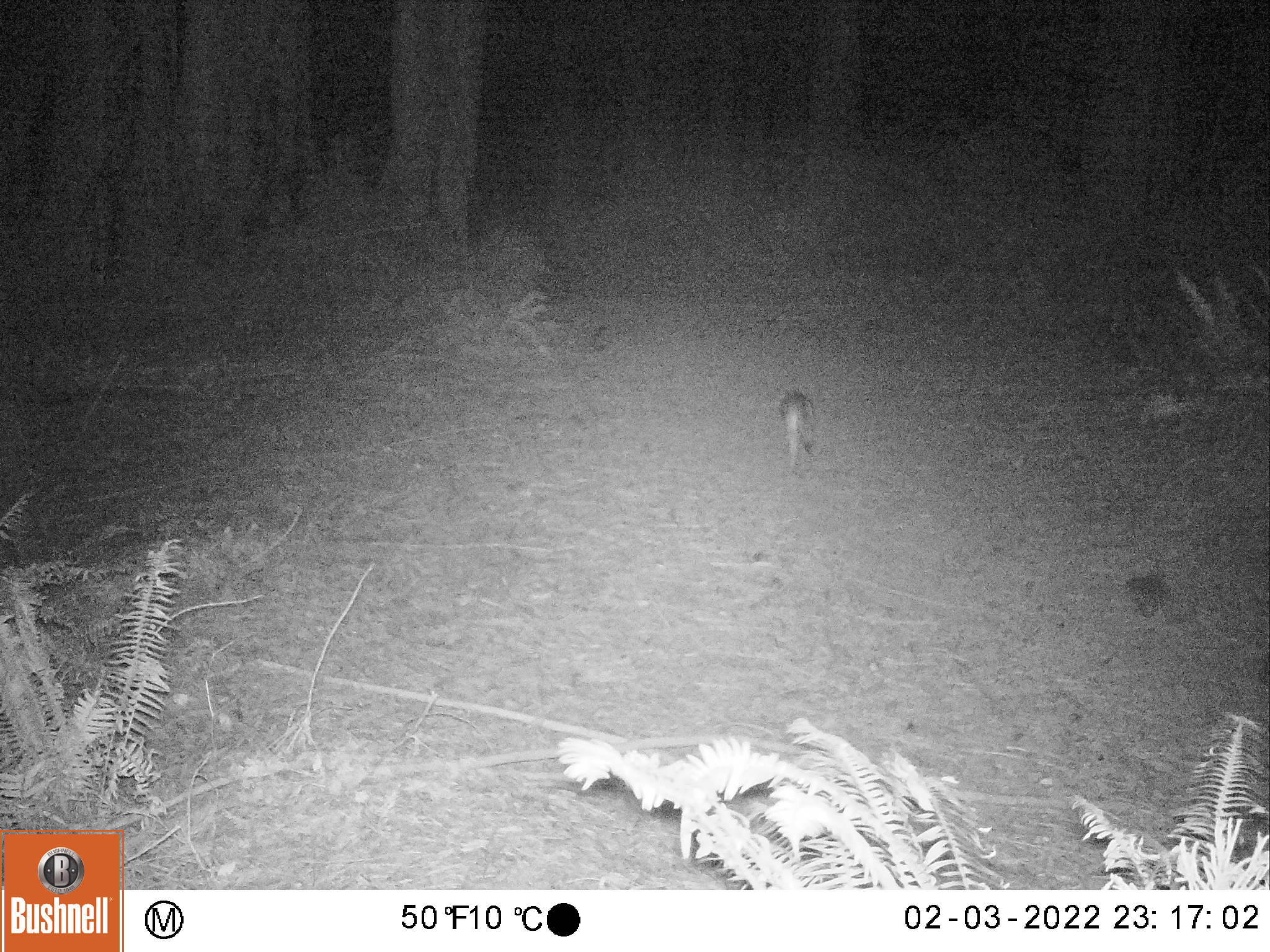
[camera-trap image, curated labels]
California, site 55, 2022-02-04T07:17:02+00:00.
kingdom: Animalia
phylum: Chordata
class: Mammalia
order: Carnivora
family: Canidae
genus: Urocyon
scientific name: Urocyon cinereoargenteus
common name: gray fox